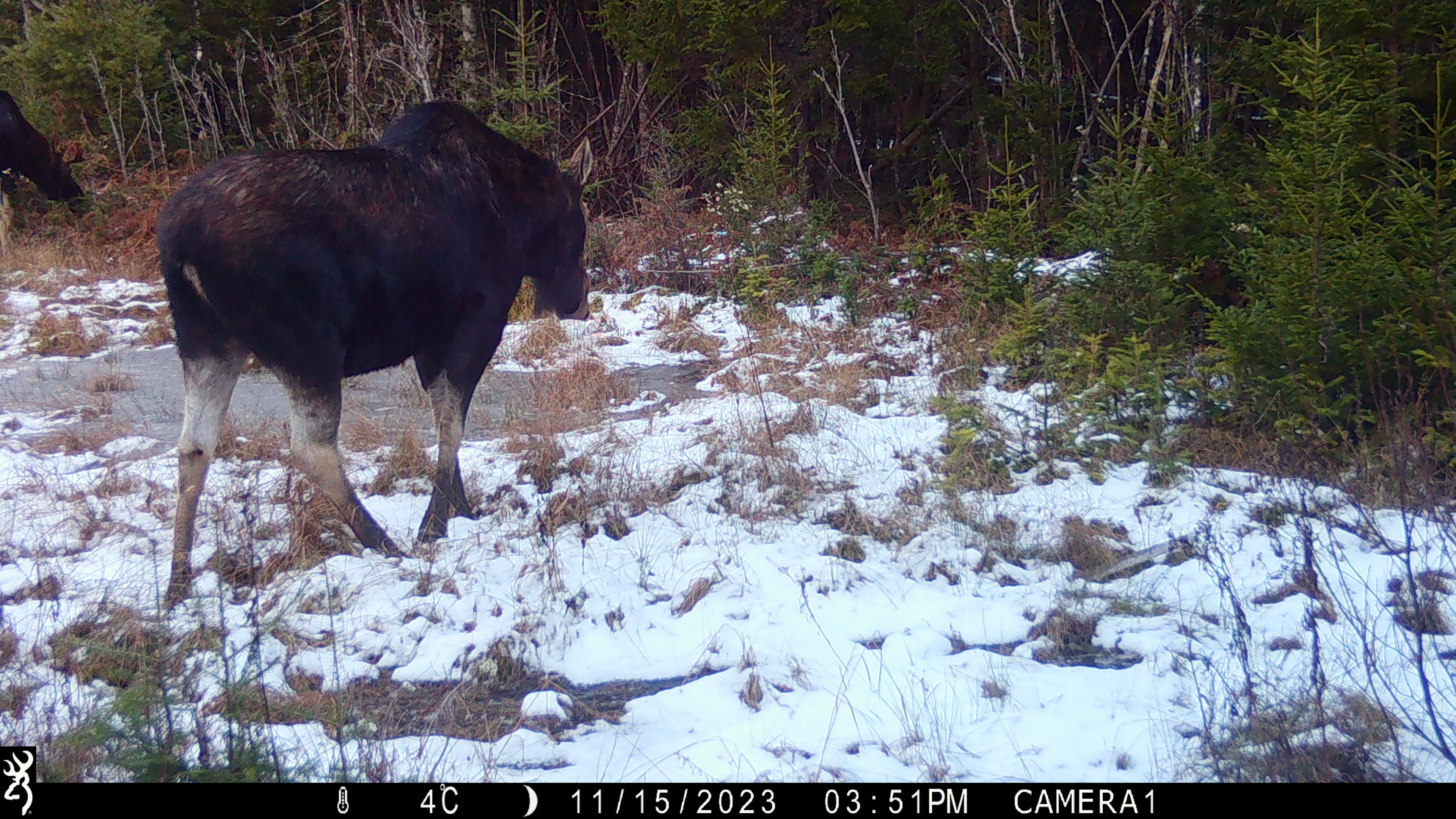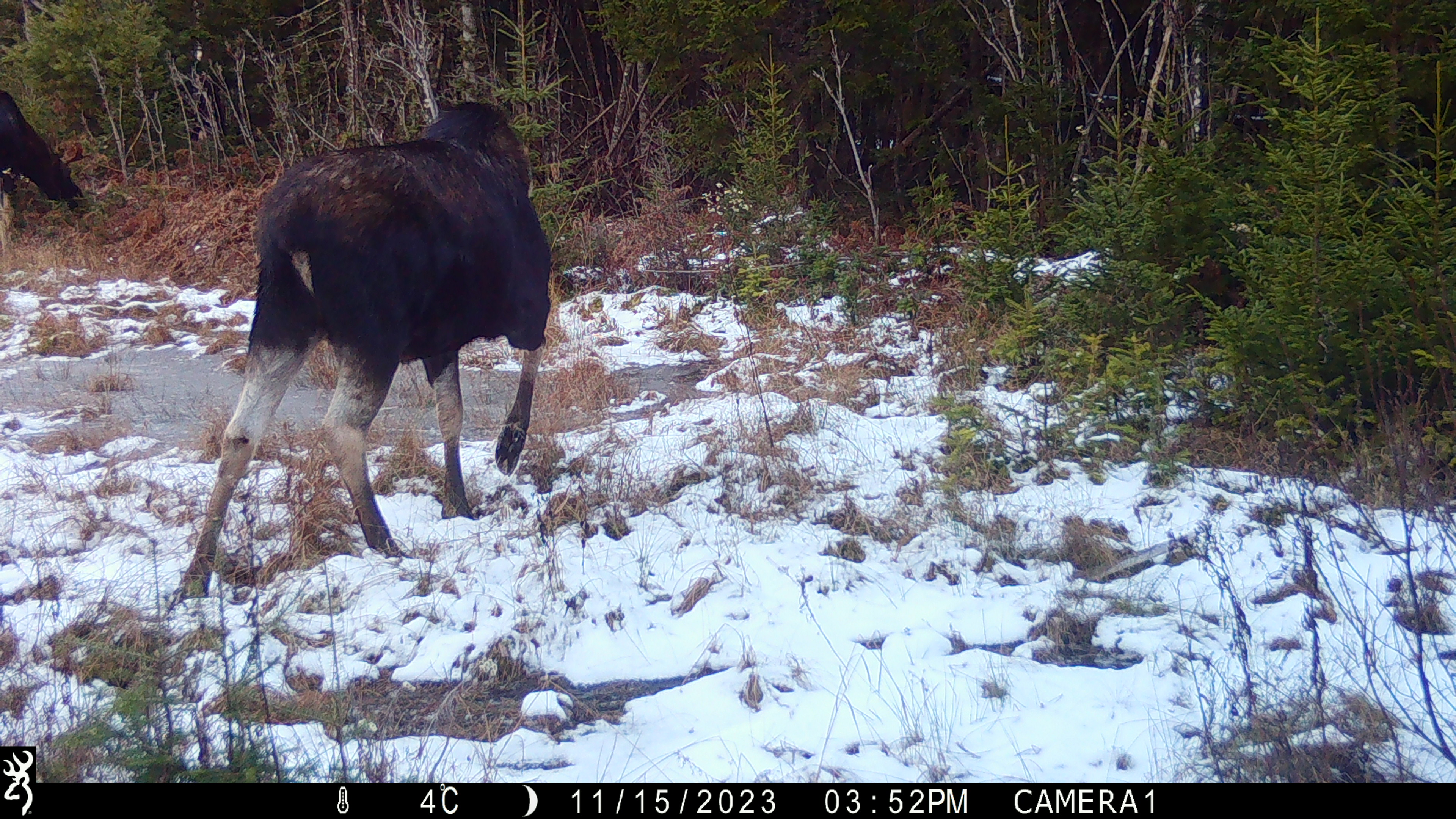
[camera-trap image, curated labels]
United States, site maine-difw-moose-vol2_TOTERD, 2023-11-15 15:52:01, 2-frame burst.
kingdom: Animalia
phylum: Chordata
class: Mammalia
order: Artiodactyla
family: Cervidae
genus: Alces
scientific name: Alces alces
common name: moose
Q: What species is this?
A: Moose (Alces alces).